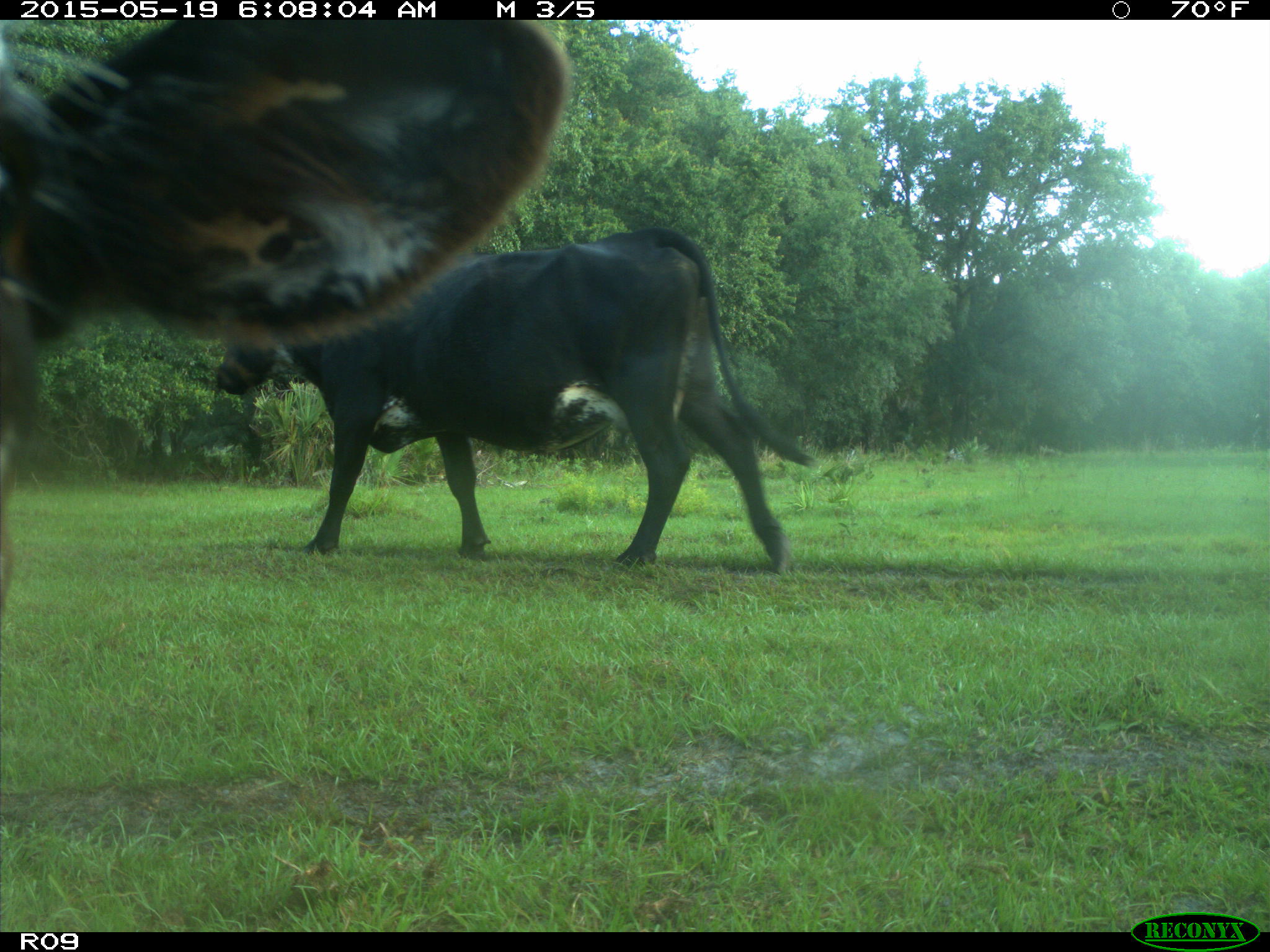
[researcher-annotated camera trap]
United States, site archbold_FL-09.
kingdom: Animalia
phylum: Chordata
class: Mammalia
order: Artiodactyla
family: Bovidae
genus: Bos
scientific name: Bos taurus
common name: domestic cow